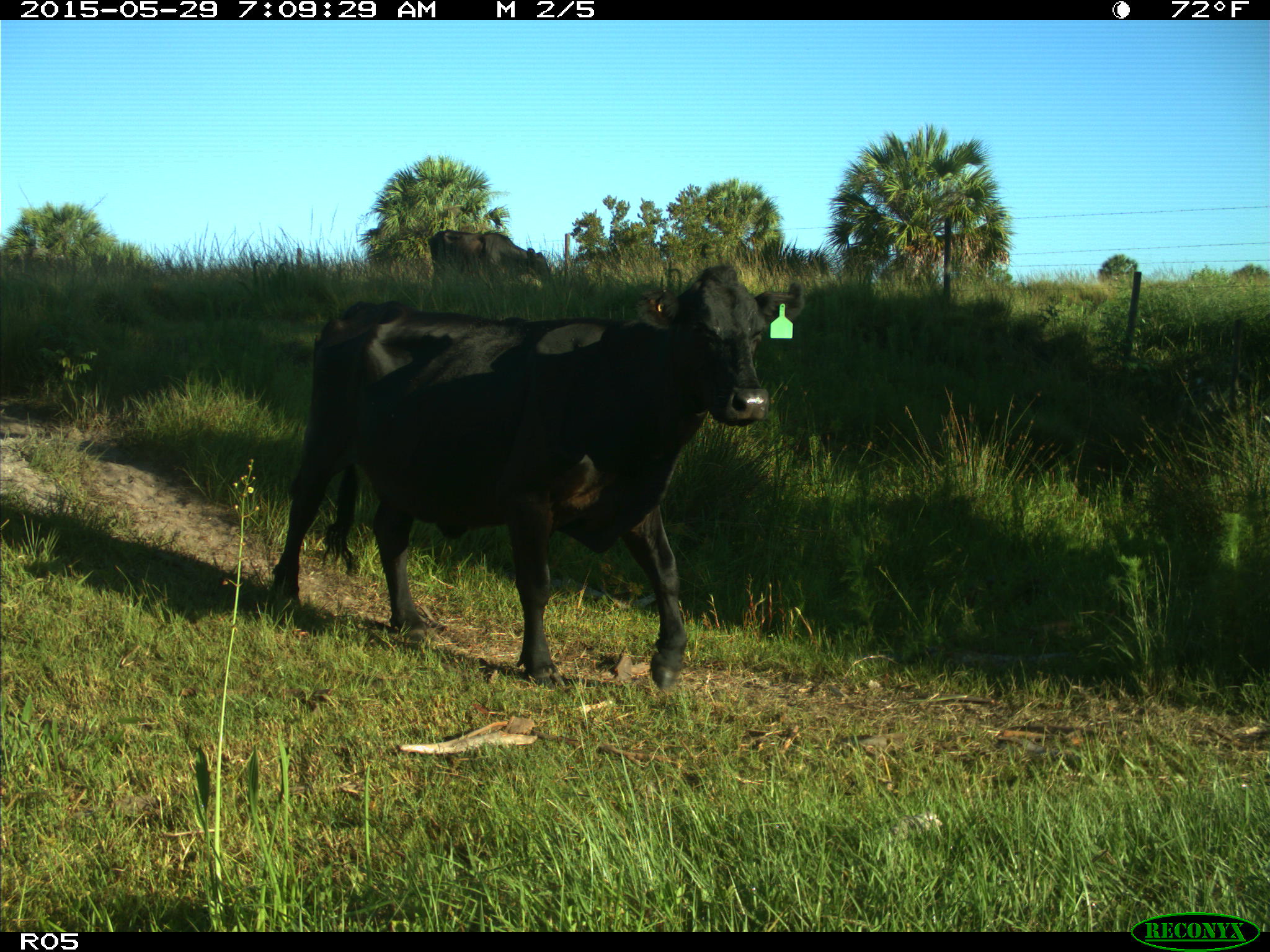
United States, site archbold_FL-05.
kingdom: Animalia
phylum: Chordata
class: Mammalia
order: Artiodactyla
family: Bovidae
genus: Bos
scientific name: Bos taurus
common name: domestic cow